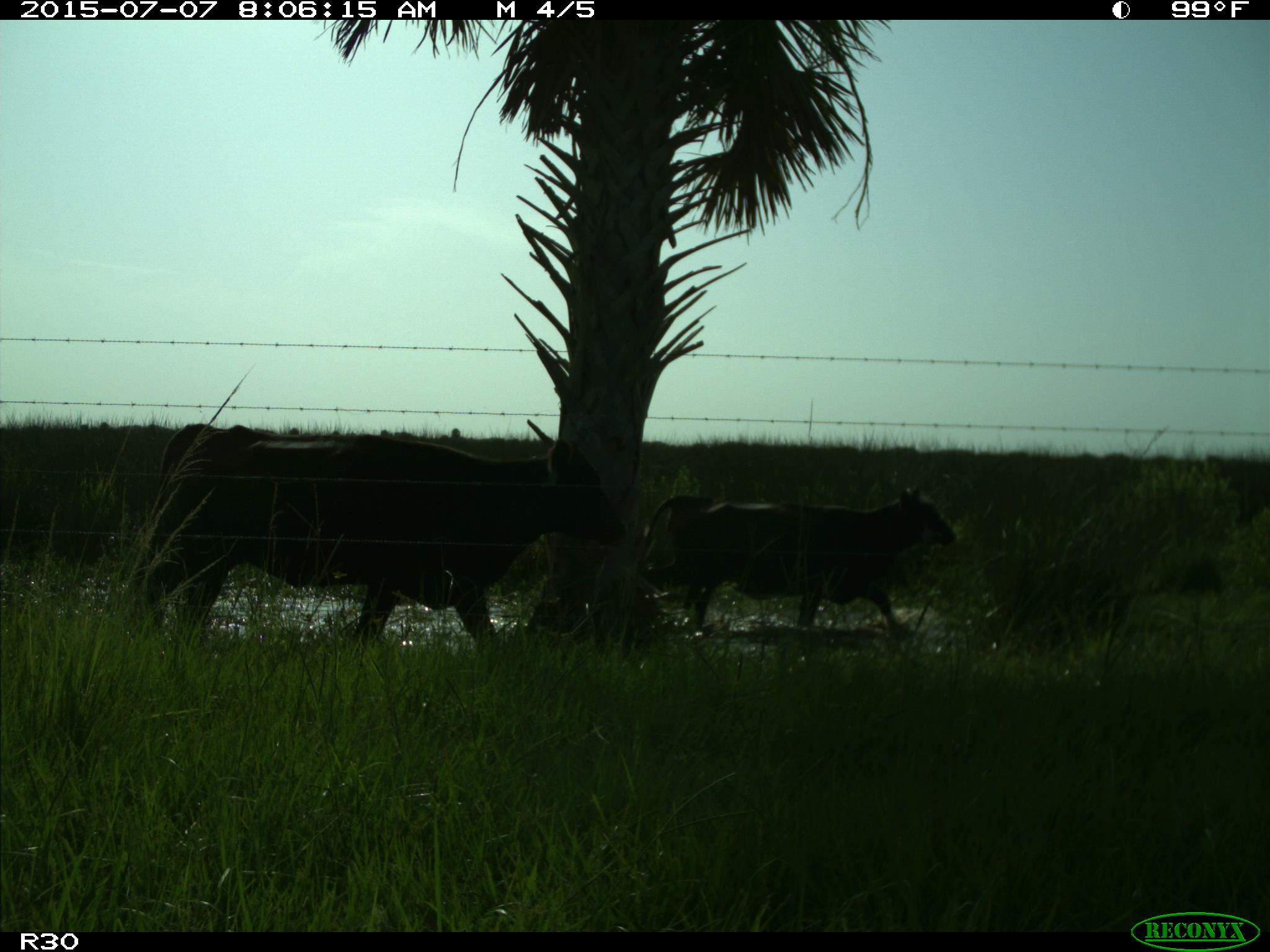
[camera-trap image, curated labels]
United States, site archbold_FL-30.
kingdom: Animalia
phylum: Chordata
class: Mammalia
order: Artiodactyla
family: Bovidae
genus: Bos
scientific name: Bos taurus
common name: domestic cow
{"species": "Bos taurus (domestic cow)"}